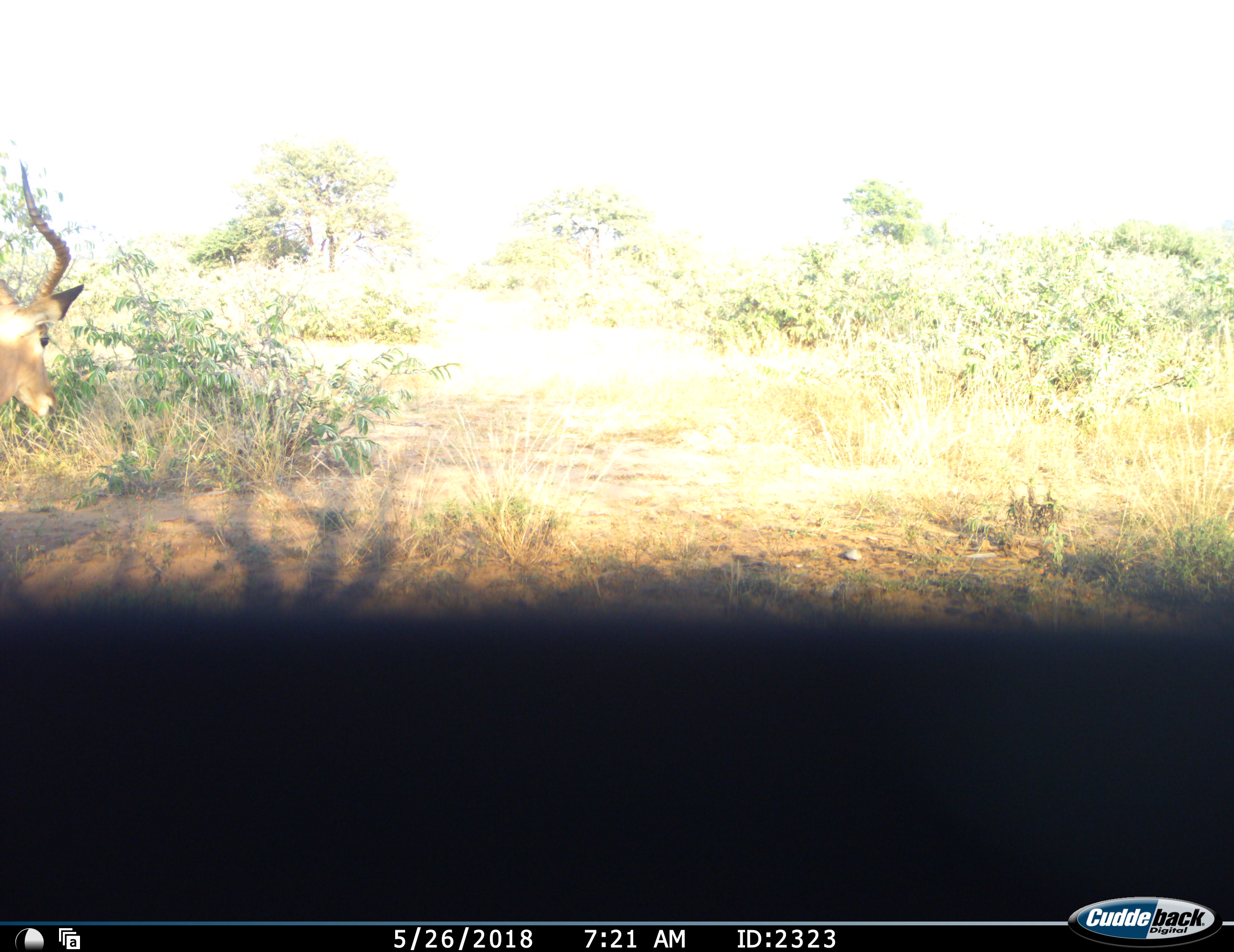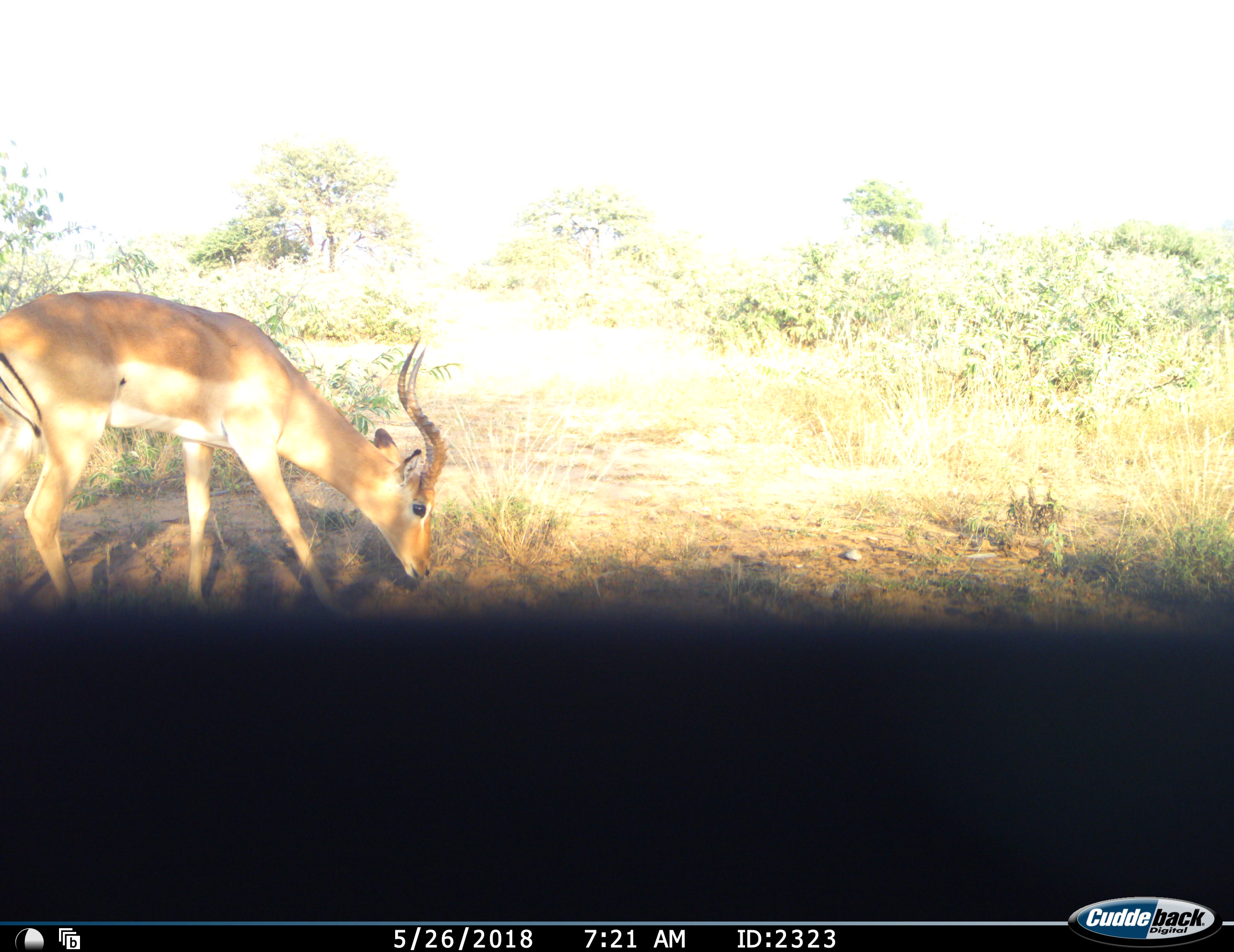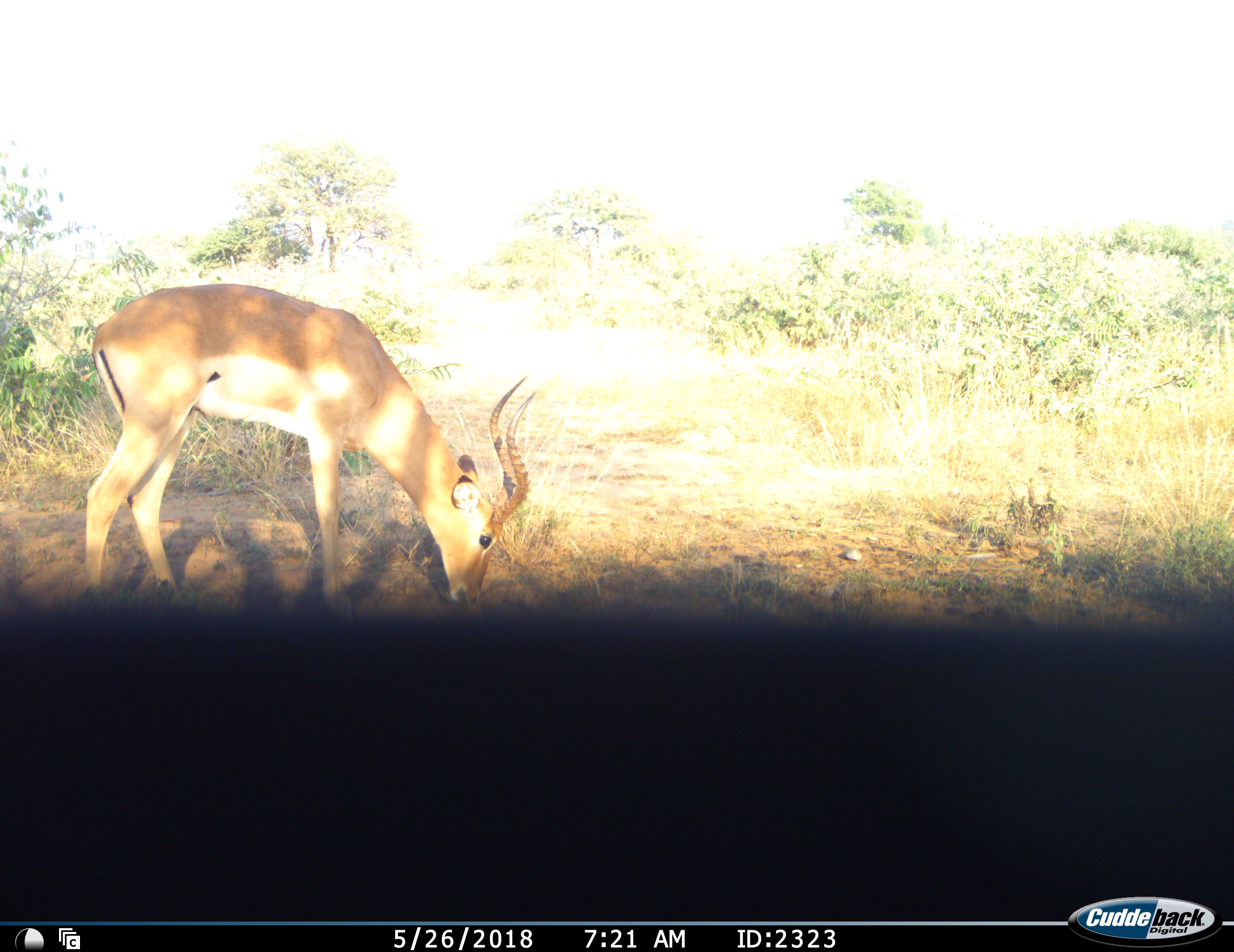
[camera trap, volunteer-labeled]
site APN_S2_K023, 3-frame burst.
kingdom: Animalia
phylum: Chordata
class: Mammalia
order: Artiodactyla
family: Bovidae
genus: Aepyceros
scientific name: Aepyceros melampus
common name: impala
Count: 1.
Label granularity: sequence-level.